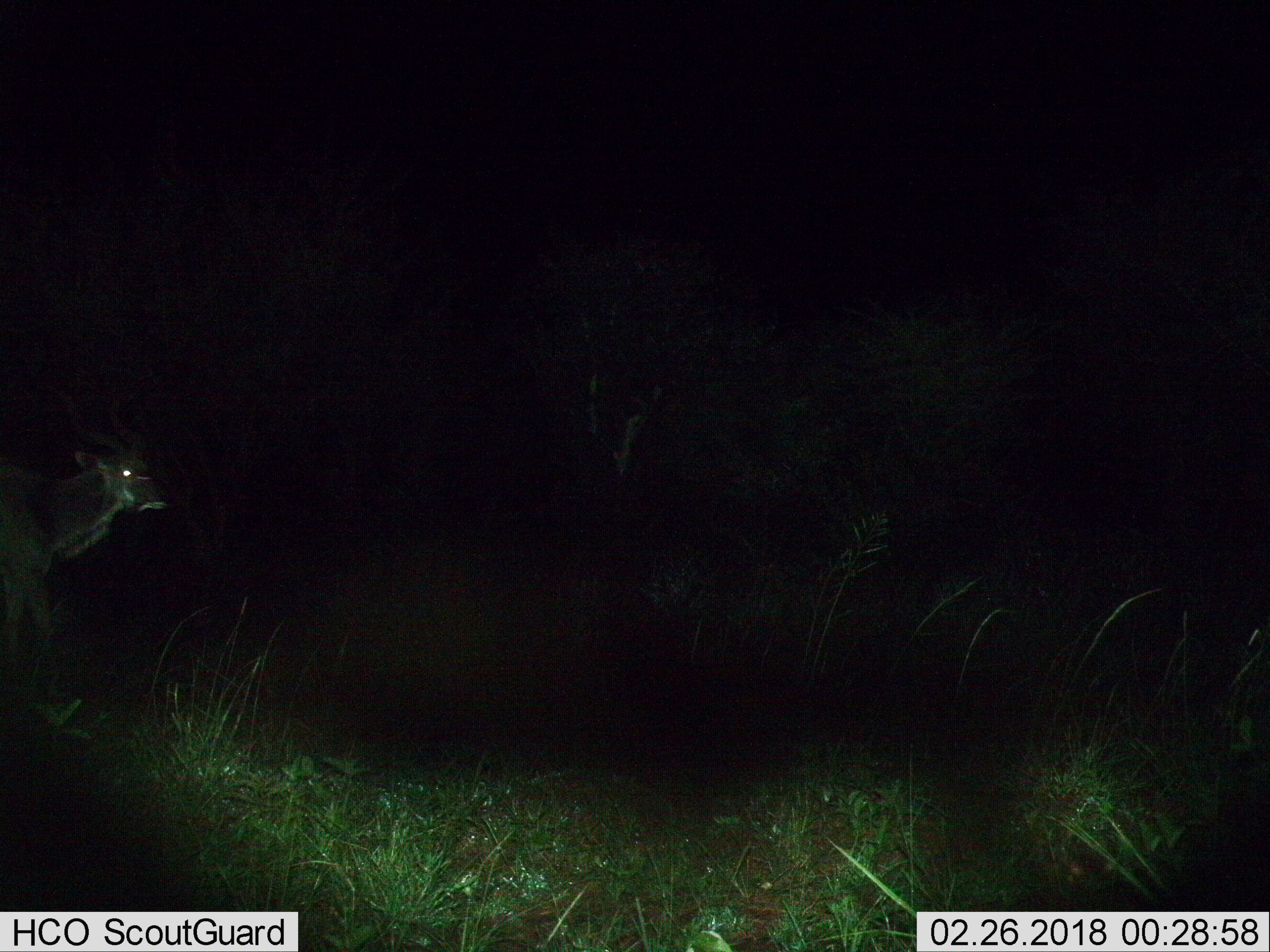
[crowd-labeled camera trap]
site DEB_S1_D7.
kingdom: Animalia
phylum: Chordata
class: Mammalia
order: Artiodactyla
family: Bovidae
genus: Tragelaphus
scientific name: Tragelaphus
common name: kudu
Kudu (Tragelaphus), count 1. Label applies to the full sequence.